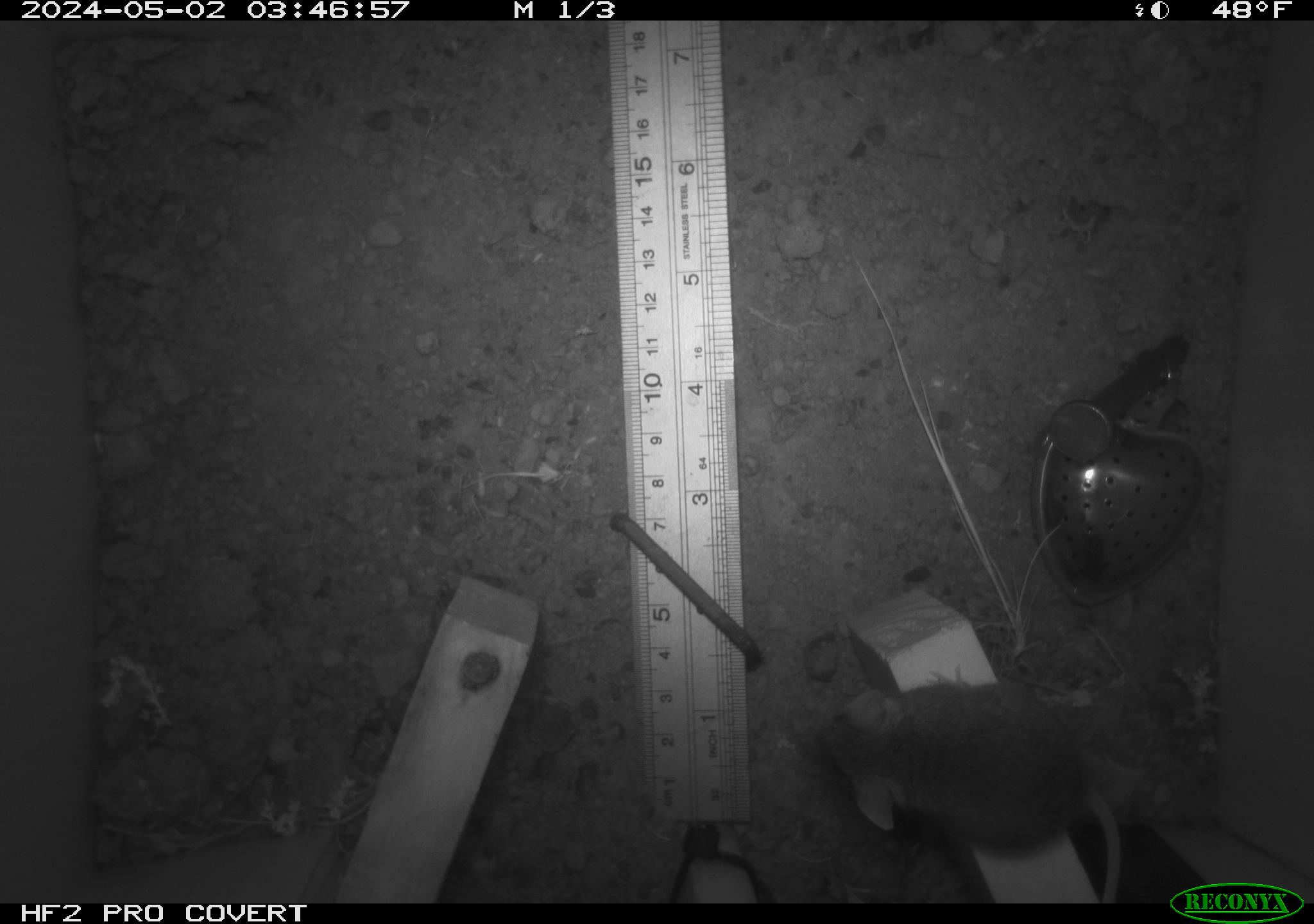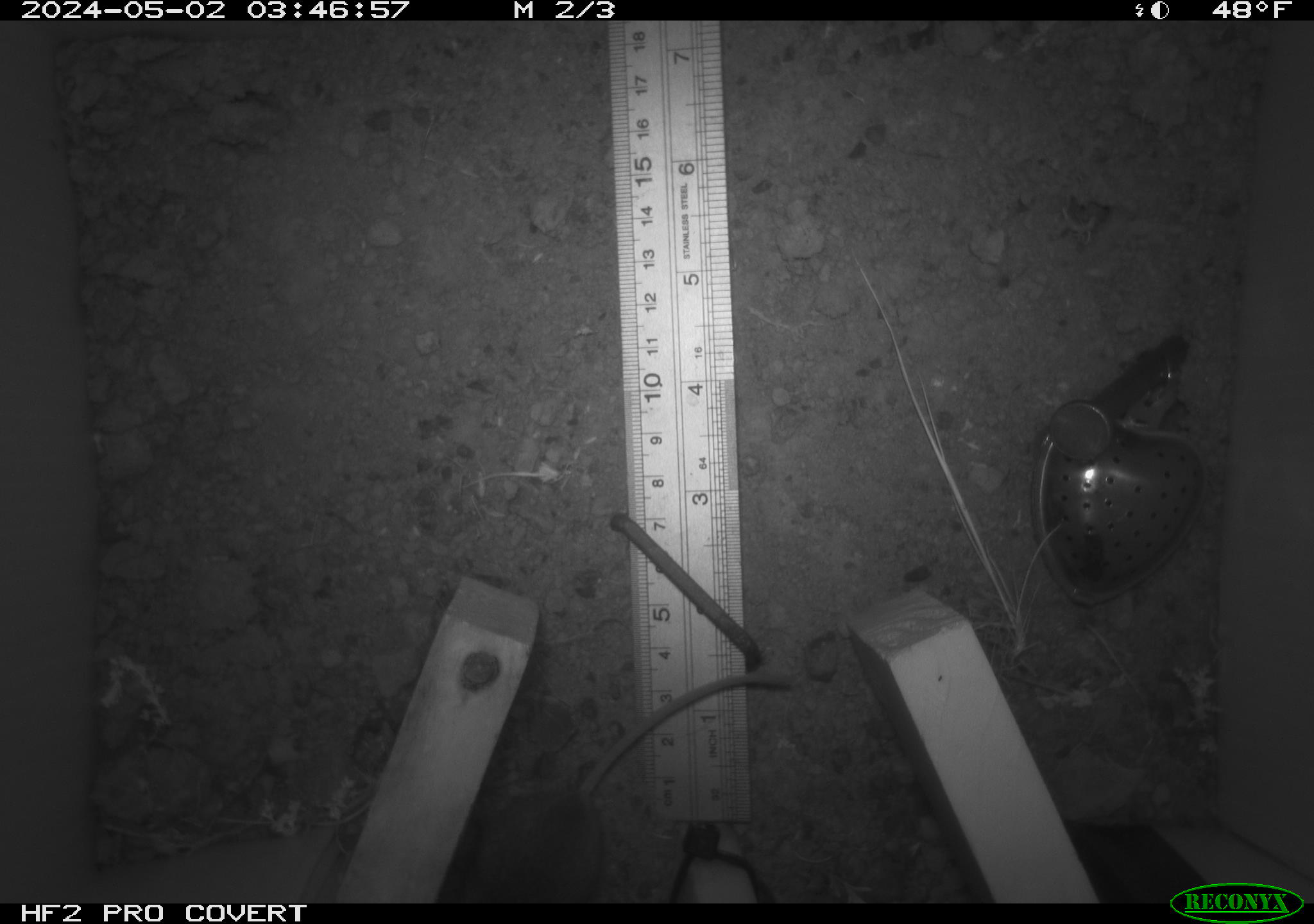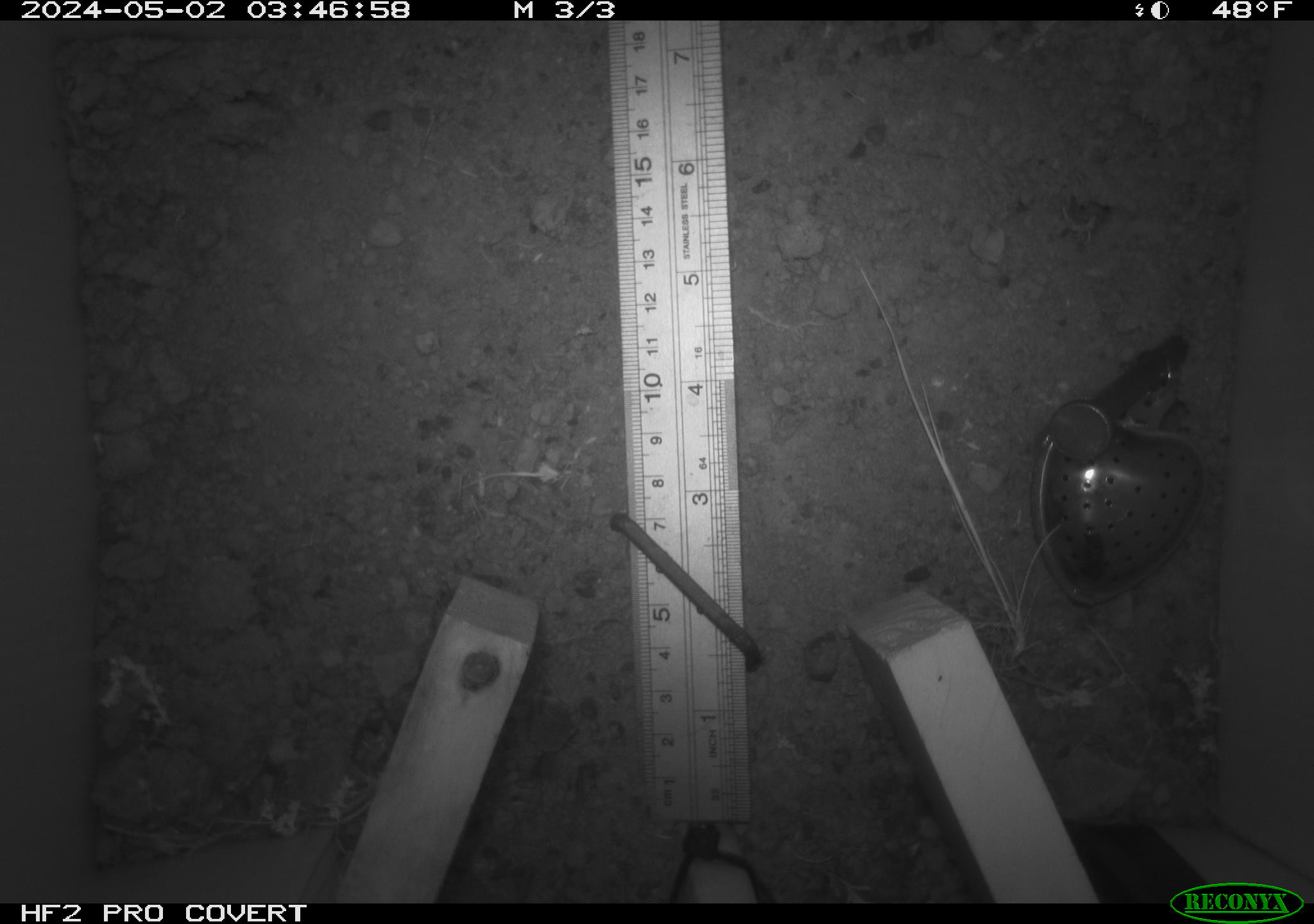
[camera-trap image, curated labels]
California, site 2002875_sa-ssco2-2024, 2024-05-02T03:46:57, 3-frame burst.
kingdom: Animalia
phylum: Chordata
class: Mammalia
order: Rodentia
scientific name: Rodentia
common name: mouse species